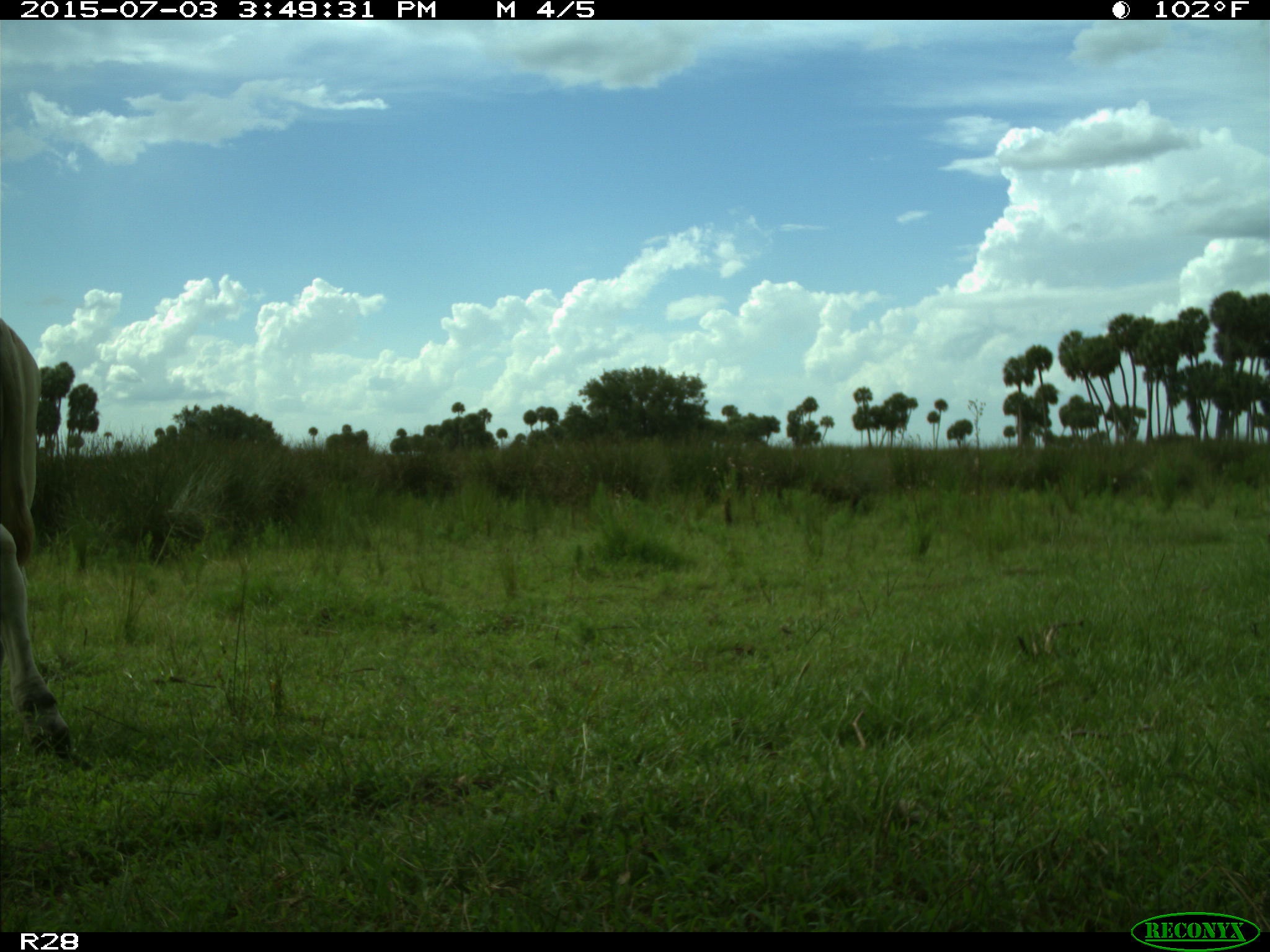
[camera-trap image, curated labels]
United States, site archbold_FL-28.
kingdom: Animalia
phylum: Chordata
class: Mammalia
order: Artiodactyla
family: Bovidae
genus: Bos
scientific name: Bos taurus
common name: domestic cow